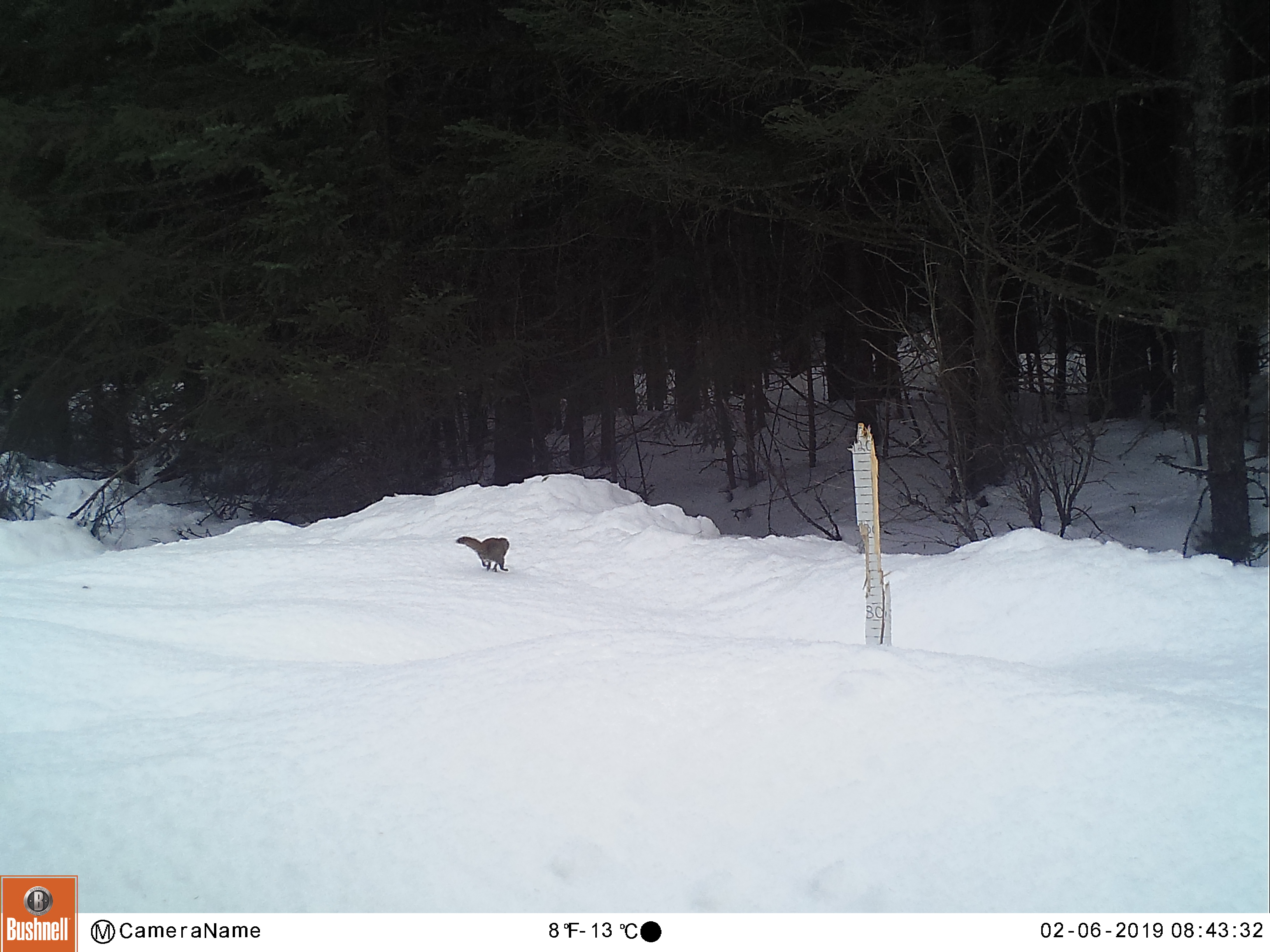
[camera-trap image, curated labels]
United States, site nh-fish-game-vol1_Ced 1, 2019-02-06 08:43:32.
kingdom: Animalia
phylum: Chordata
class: Mammalia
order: Rodentia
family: Sciuridae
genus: Tamiasciurus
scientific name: Tamiasciurus hudsonicus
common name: red squirrel